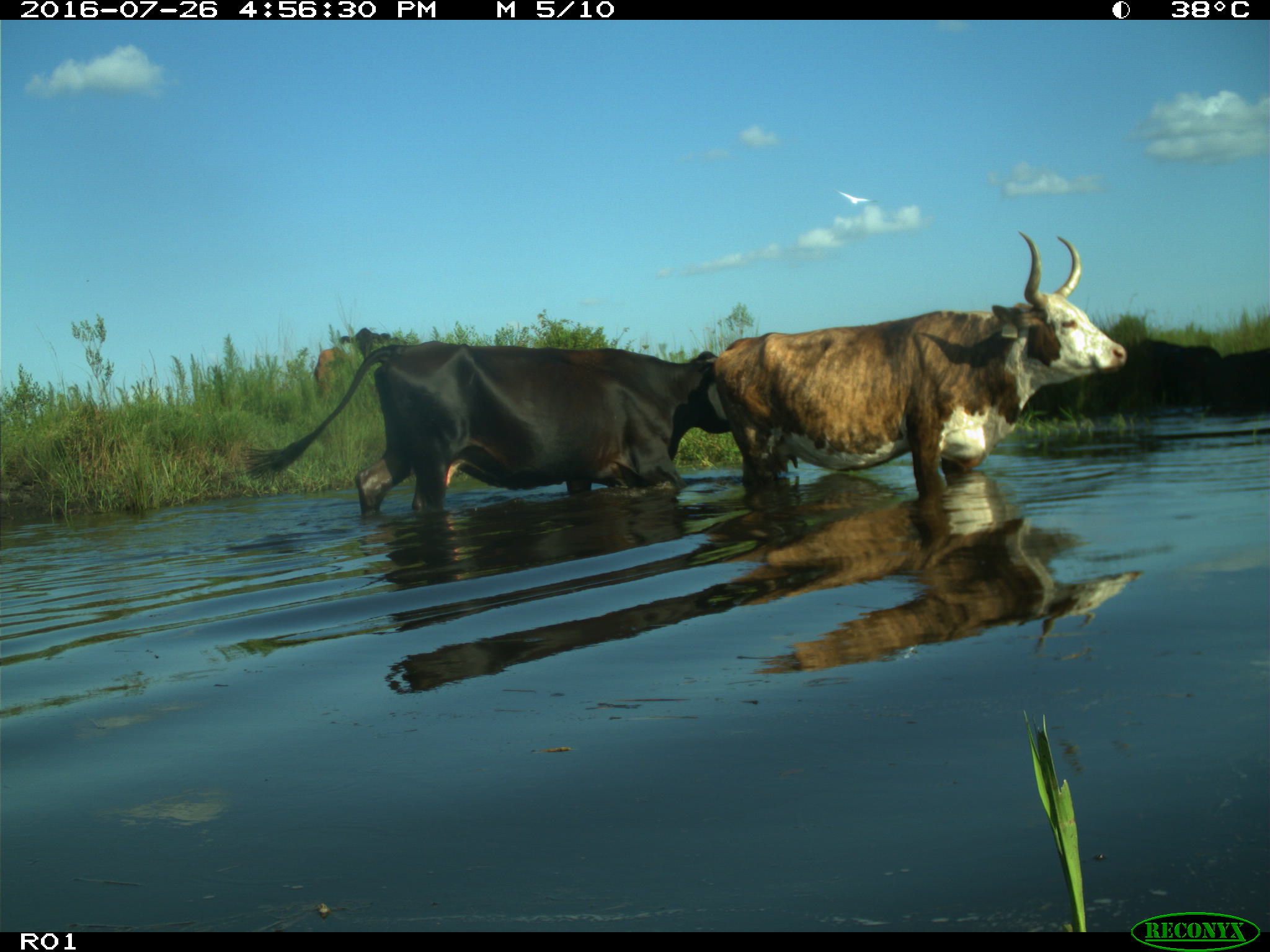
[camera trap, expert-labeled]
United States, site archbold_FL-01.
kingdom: Animalia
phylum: Chordata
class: Mammalia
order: Artiodactyla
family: Bovidae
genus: Bos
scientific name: Bos taurus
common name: domestic cow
Bos taurus (domestic cow).